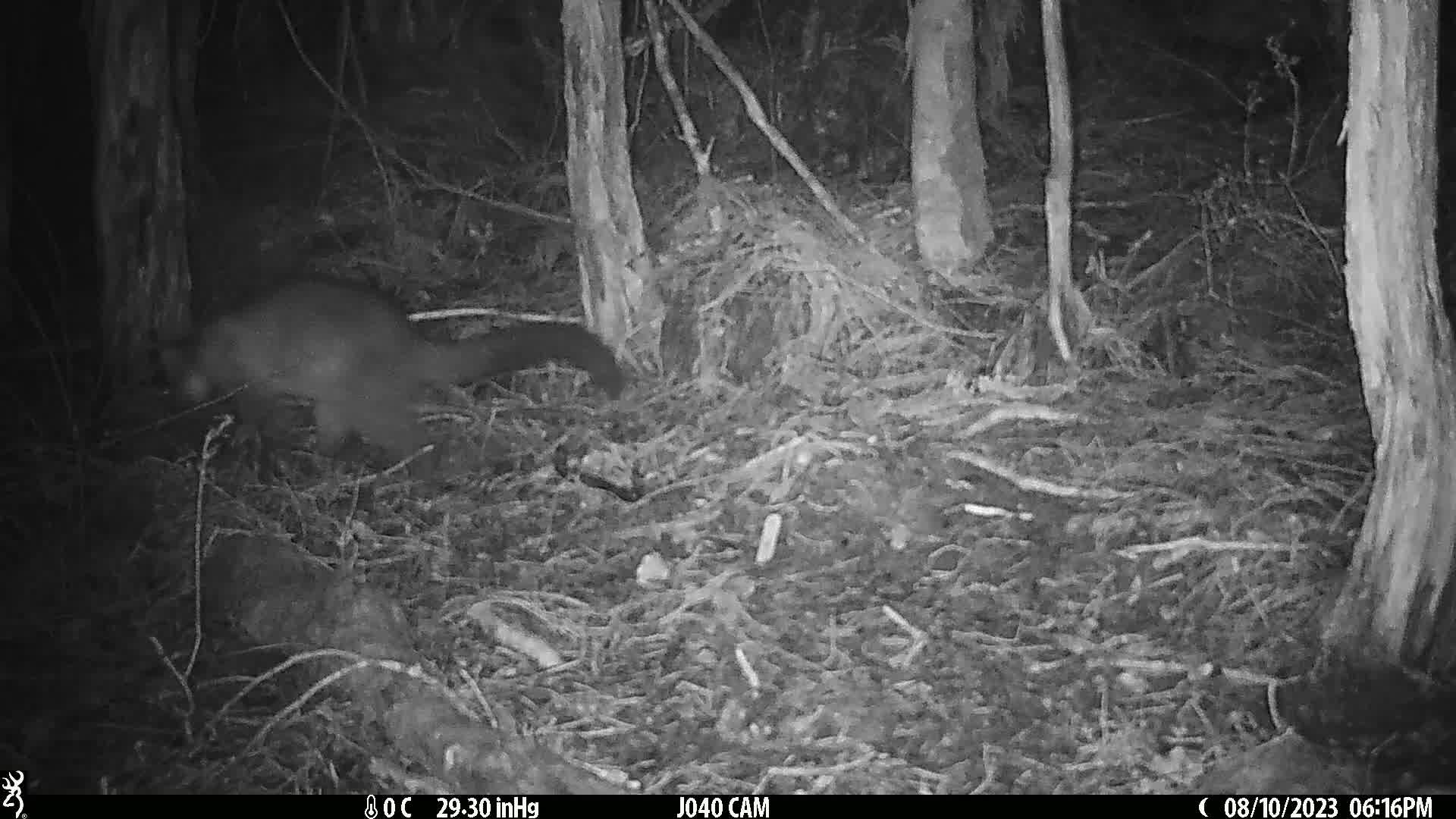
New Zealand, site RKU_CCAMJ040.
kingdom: Animalia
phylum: Chordata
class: Mammalia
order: Diprotodontia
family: Phalangeridae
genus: Trichosurus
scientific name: Trichosurus vulpecula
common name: common brushtail possum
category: possum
Possum (common brushtail possum) (Trichosurus vulpecula).